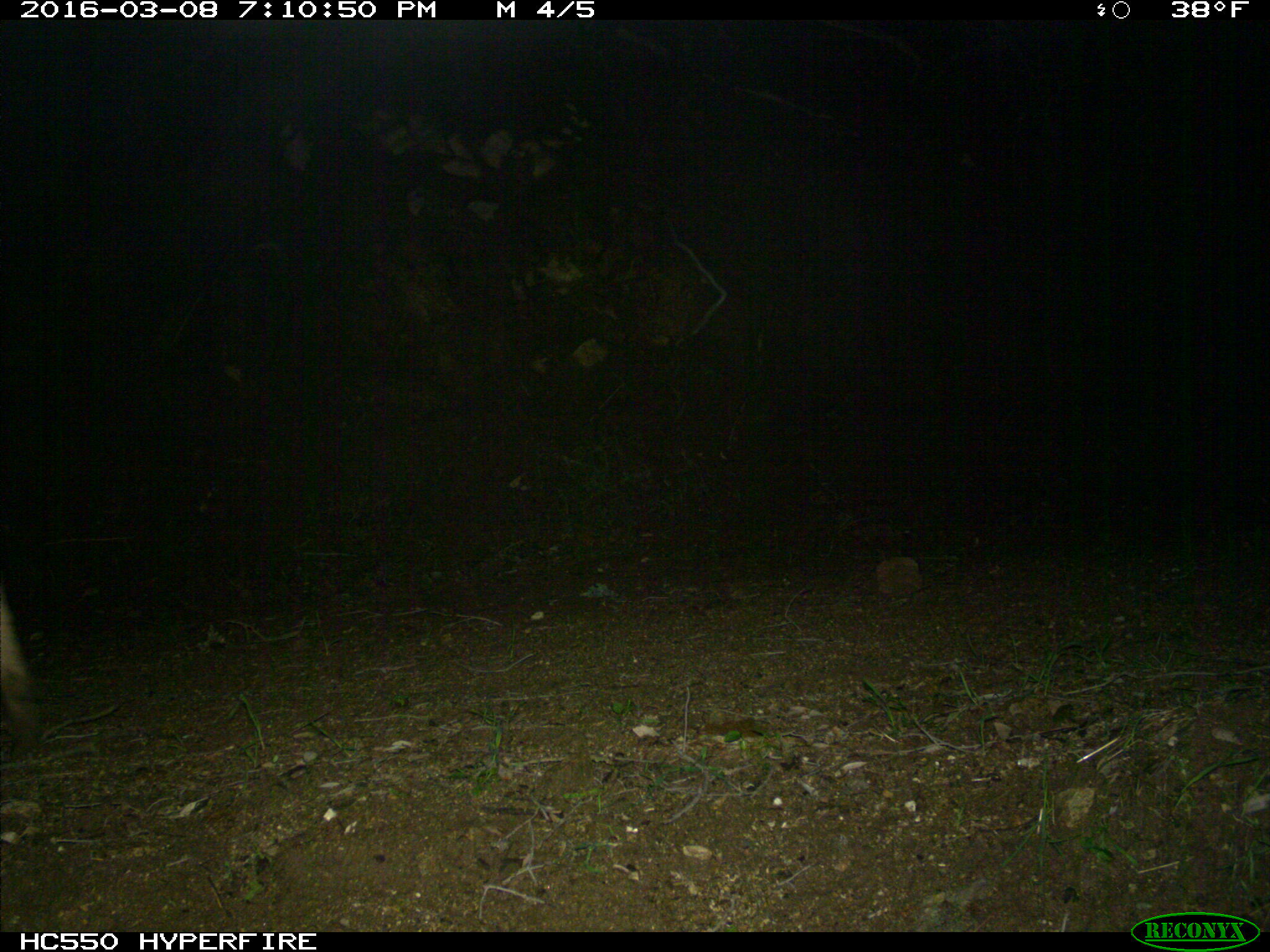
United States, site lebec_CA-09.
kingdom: Animalia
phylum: Chordata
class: Mammalia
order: Artiodactyla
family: Cervidae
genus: Odocoileus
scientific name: Odocoileus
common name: deer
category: unidentified deer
Unidentified deer (deer) (Odocoileus).